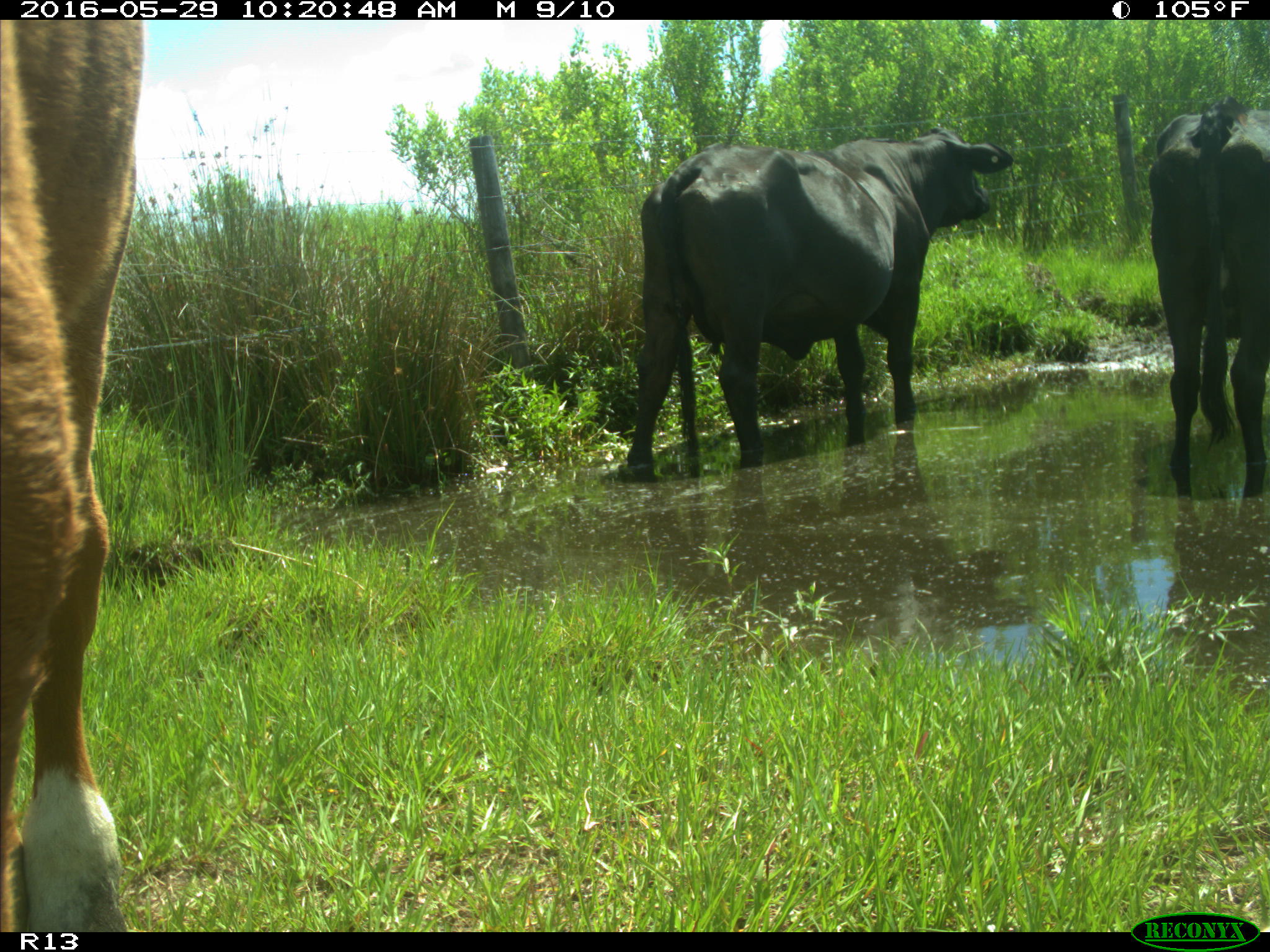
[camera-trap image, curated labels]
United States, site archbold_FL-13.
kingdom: Animalia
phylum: Chordata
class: Mammalia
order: Artiodactyla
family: Bovidae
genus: Bos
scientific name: Bos taurus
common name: domestic cow